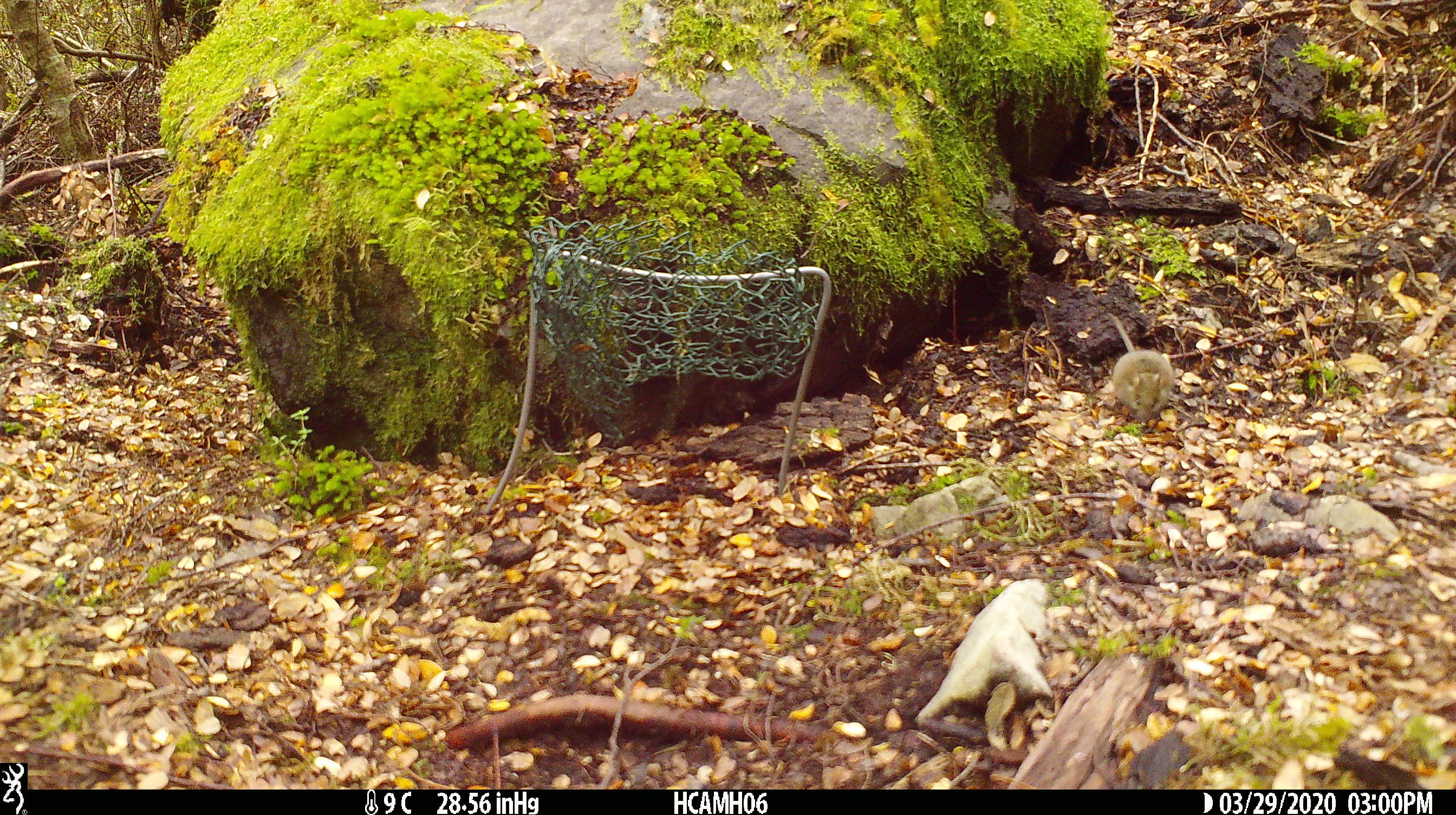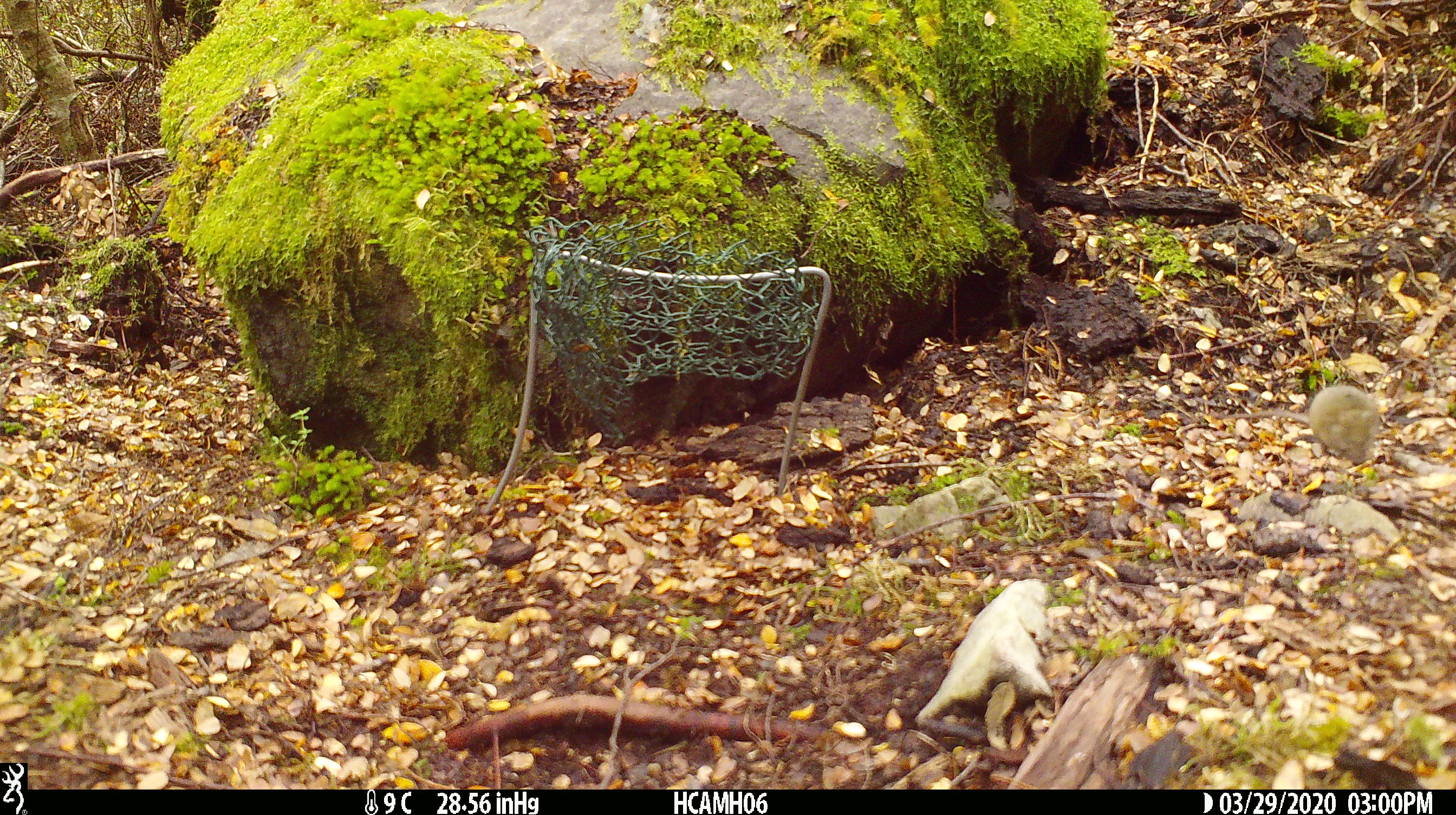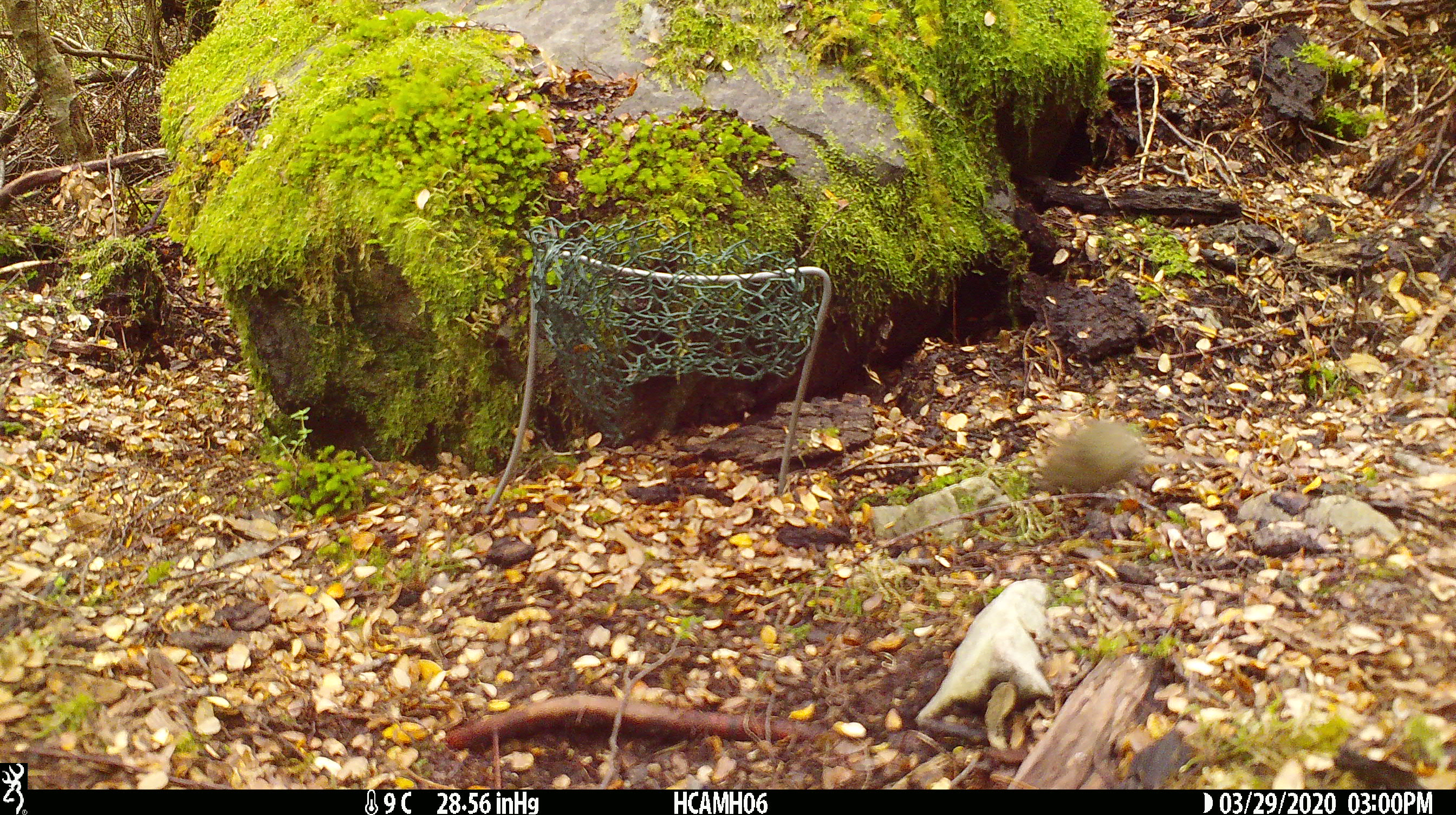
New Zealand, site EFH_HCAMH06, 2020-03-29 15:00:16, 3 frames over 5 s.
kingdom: Animalia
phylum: Chordata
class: Mammalia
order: Rodentia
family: Muridae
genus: Mus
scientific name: Mus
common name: mouse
Mouse (Mus).